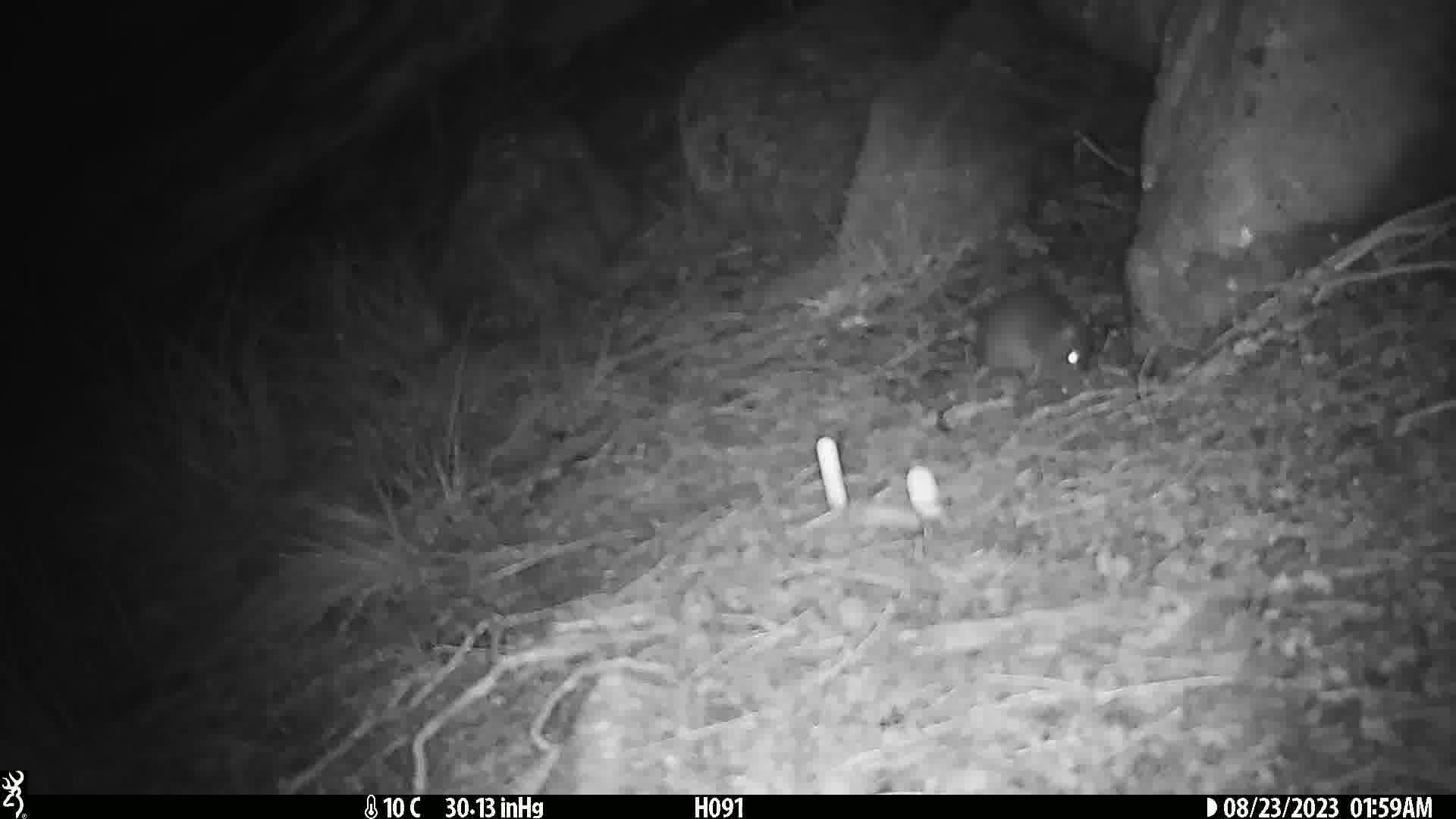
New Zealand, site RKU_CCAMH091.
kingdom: Animalia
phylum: Chordata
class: Mammalia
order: Rodentia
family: Muridae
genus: Rattus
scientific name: Rattus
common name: rat